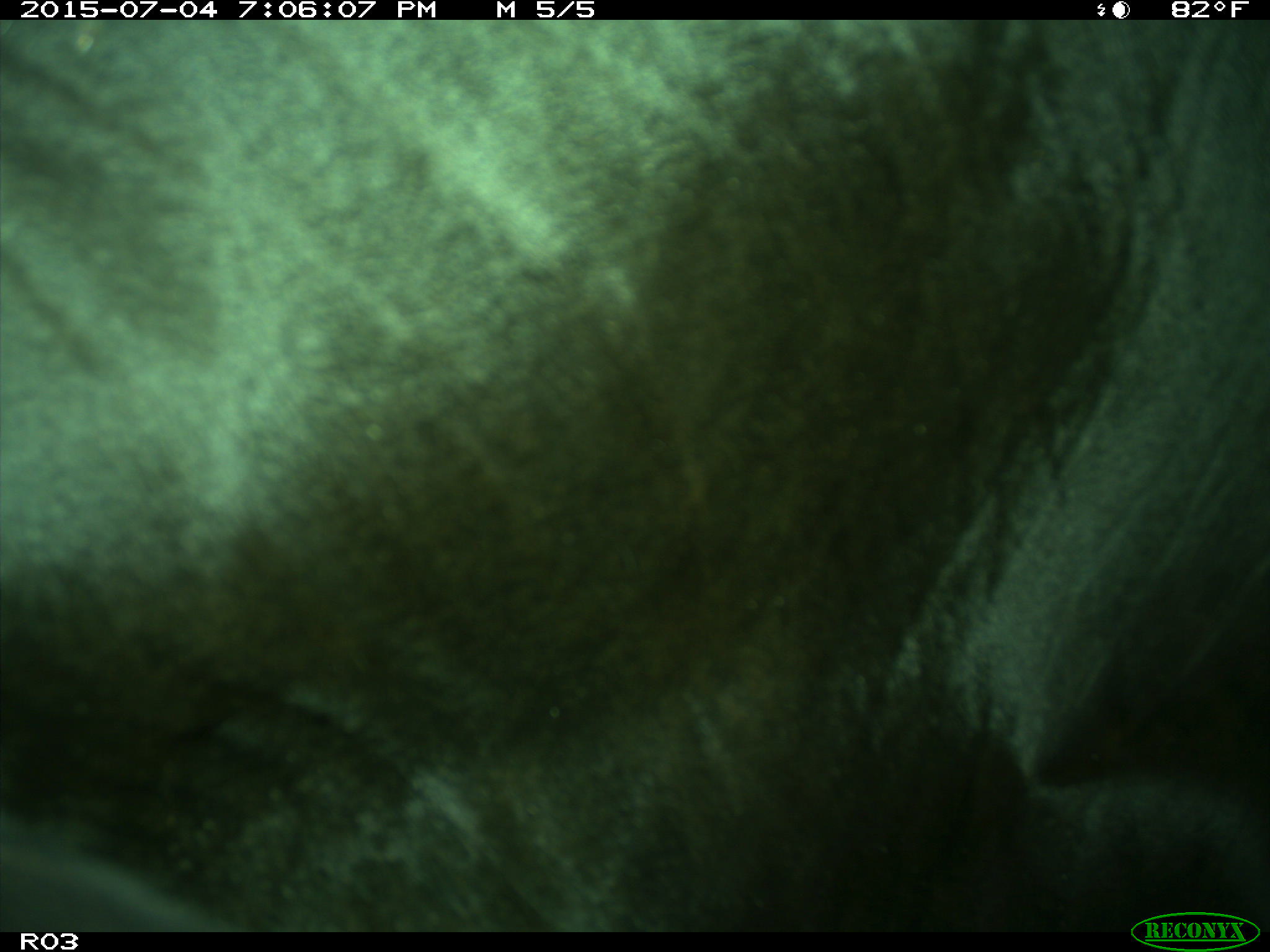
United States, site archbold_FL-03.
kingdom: Animalia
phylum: Chordata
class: Mammalia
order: Artiodactyla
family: Bovidae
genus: Bos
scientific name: Bos taurus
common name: domestic cow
Bos taurus (domestic cow).